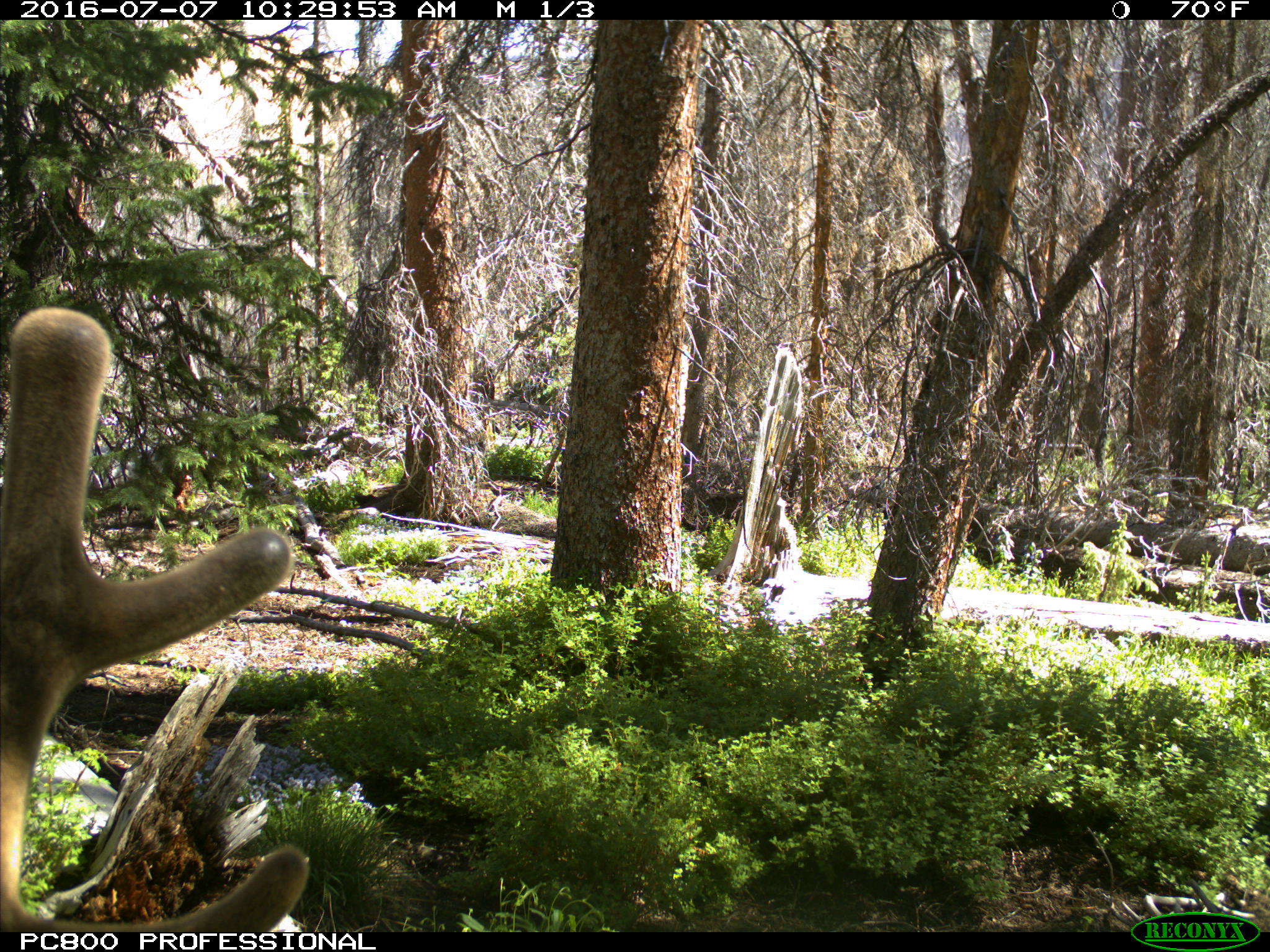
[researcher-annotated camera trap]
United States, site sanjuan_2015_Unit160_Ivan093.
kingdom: Animalia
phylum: Chordata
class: Mammalia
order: Artiodactyla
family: Cervidae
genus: Cervus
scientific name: Cervus elaphus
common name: red deer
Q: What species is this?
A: Cervus elaphus (red deer).